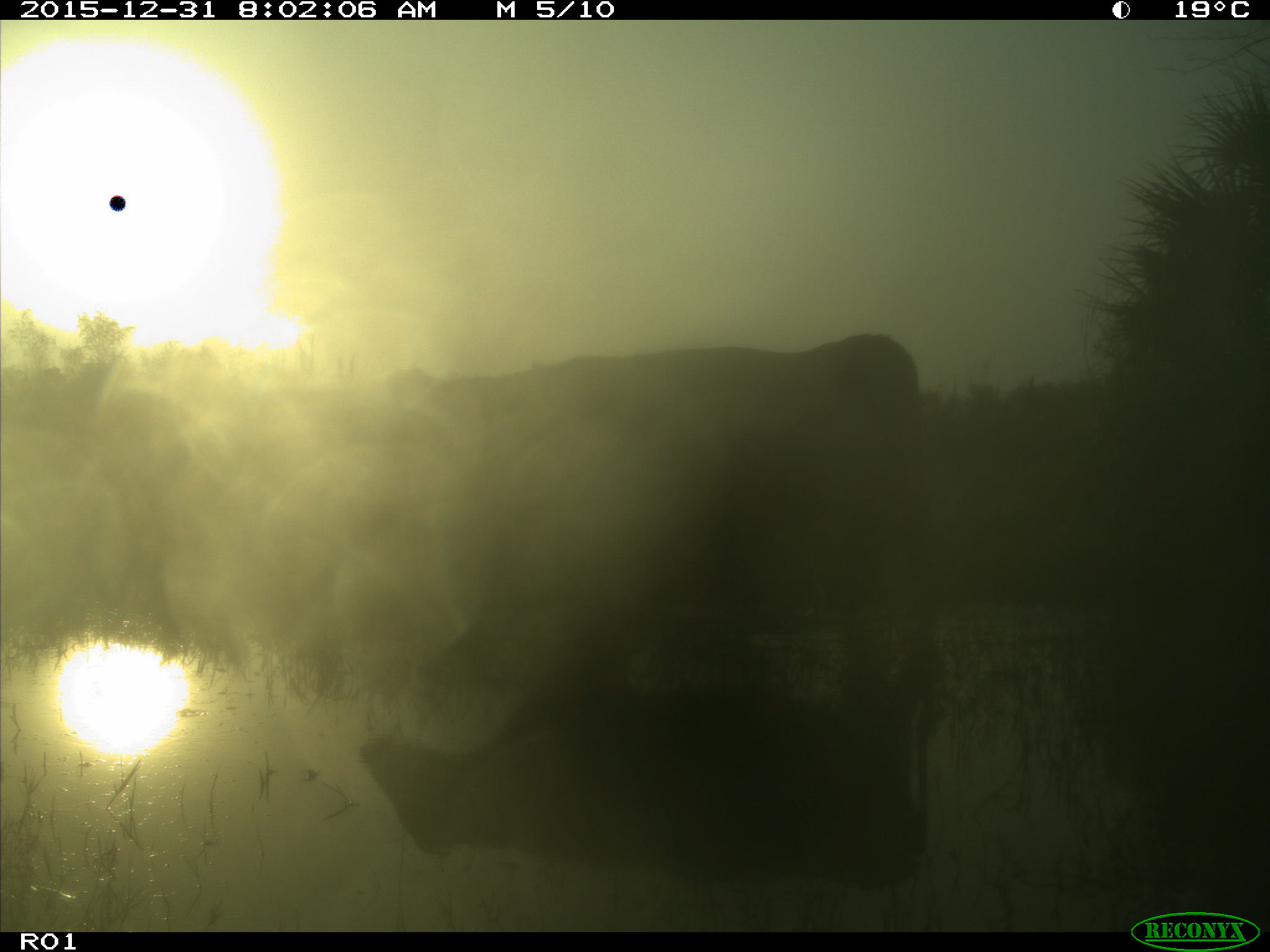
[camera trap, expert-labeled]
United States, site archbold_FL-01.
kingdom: Animalia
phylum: Chordata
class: Mammalia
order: Artiodactyla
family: Bovidae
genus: Bos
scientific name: Bos taurus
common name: domestic cow